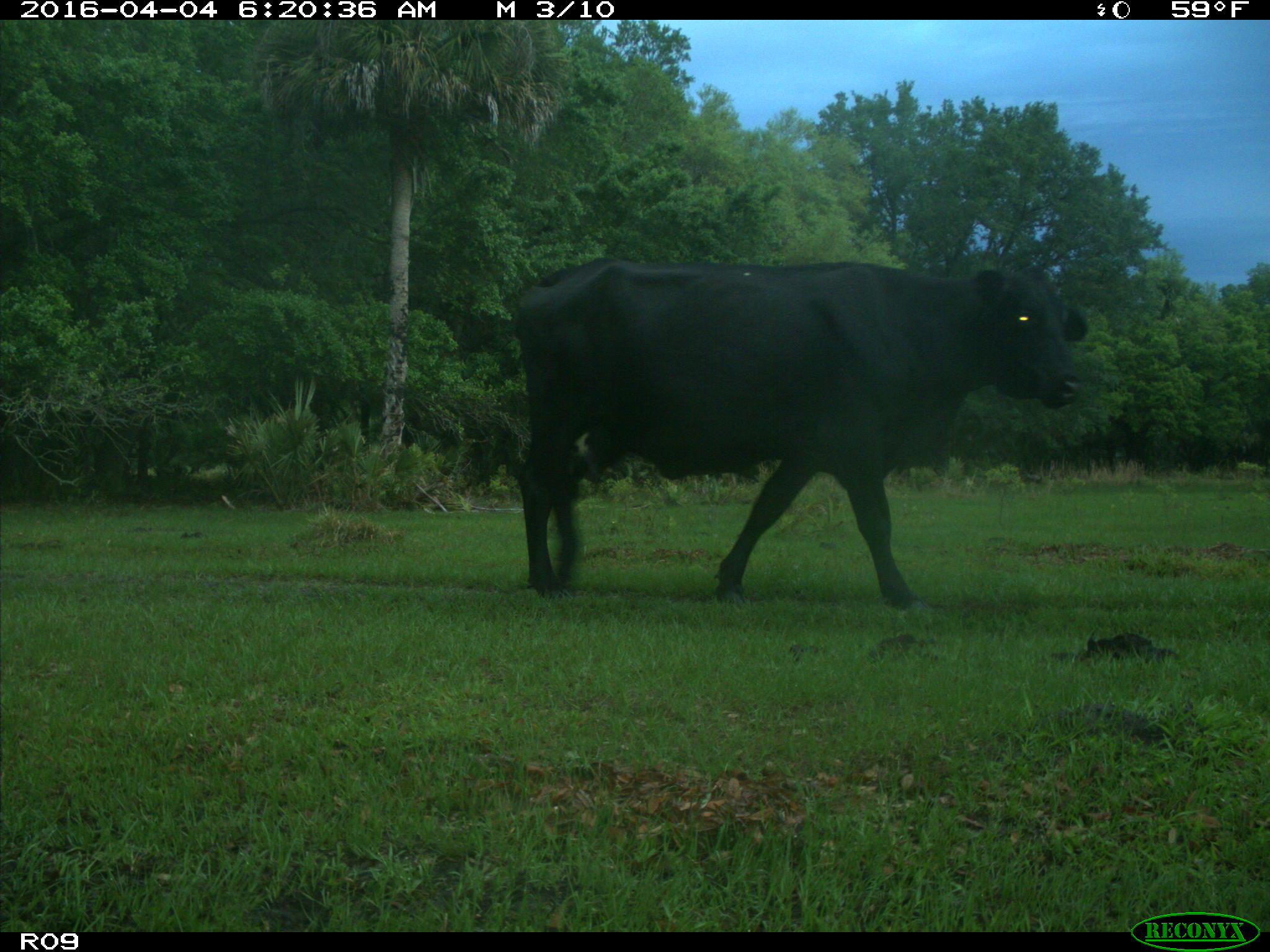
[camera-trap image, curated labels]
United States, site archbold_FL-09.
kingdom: Animalia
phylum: Chordata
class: Mammalia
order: Artiodactyla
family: Bovidae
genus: Bos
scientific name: Bos taurus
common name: domestic cow